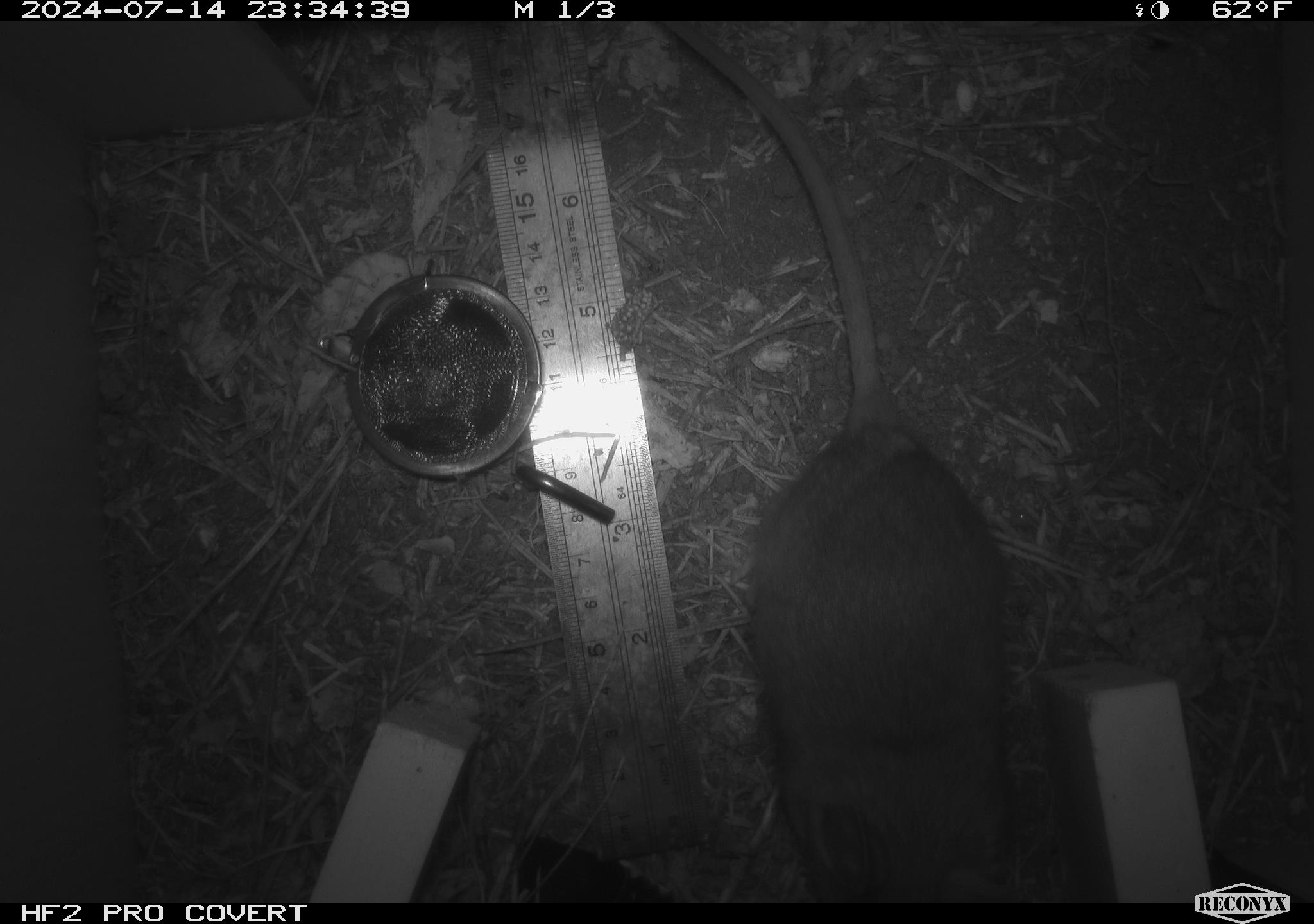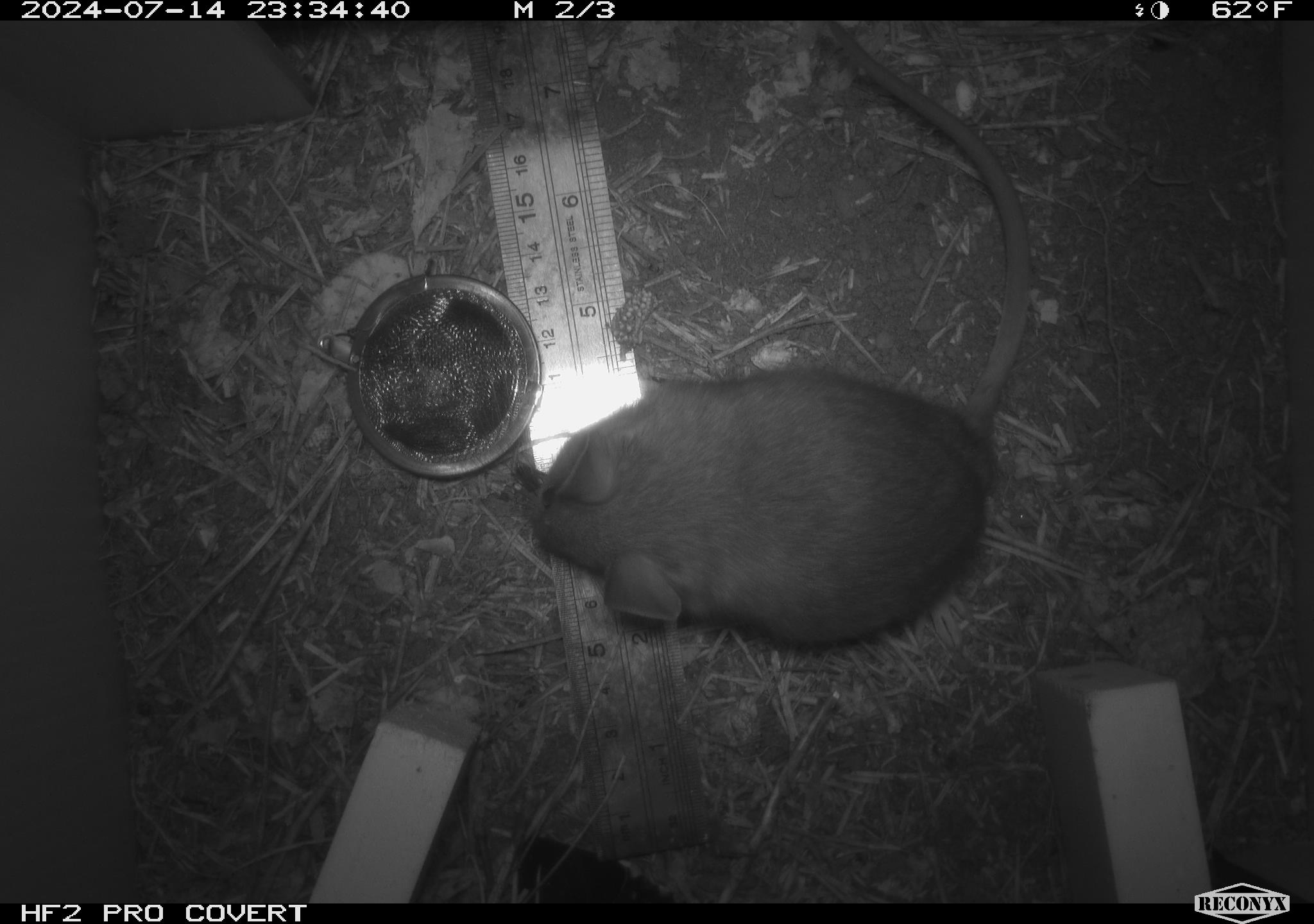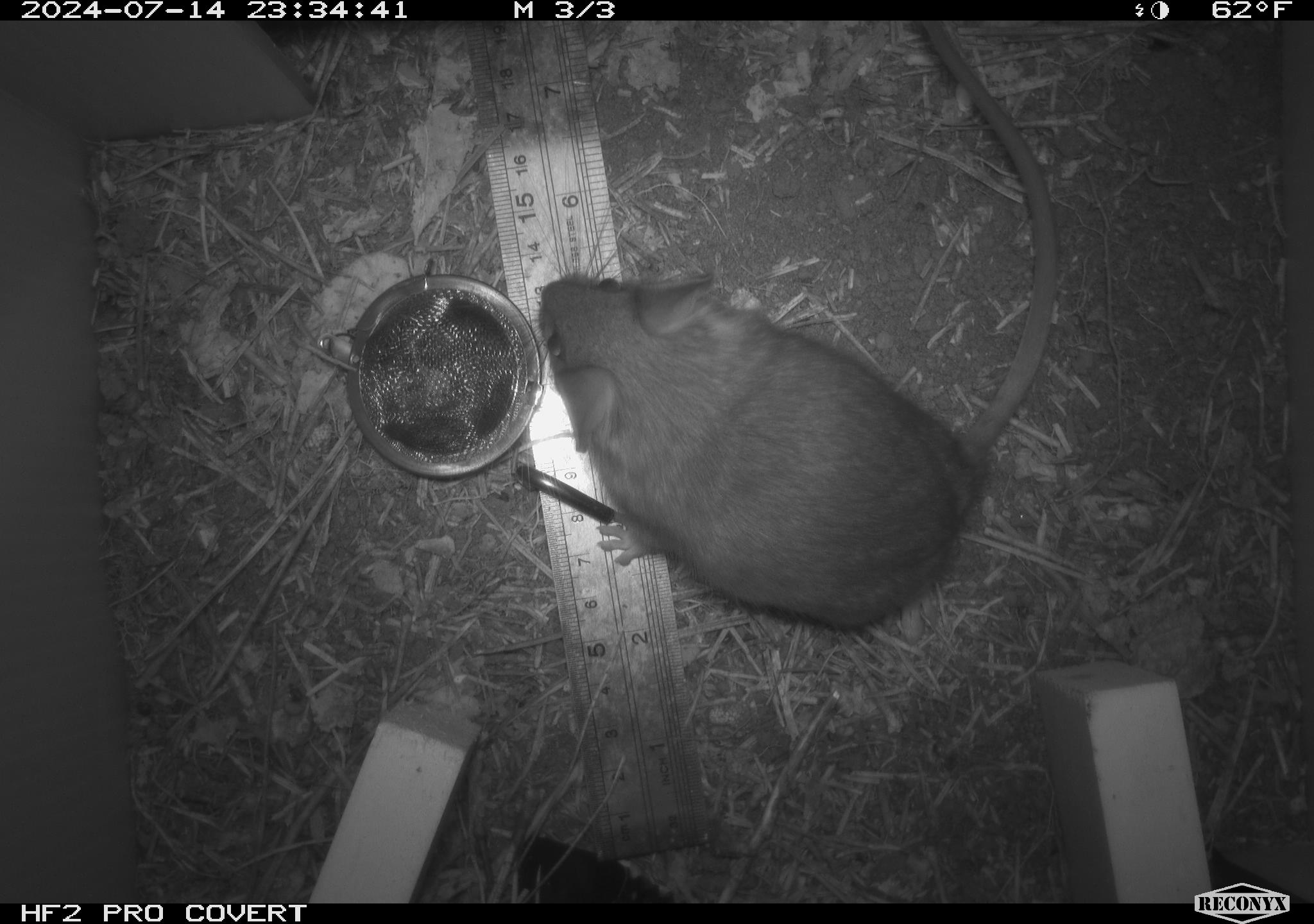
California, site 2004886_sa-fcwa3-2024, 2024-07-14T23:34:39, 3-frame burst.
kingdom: Animalia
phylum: Chordata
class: Mammalia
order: Rodentia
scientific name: Rodentia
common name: mouse species